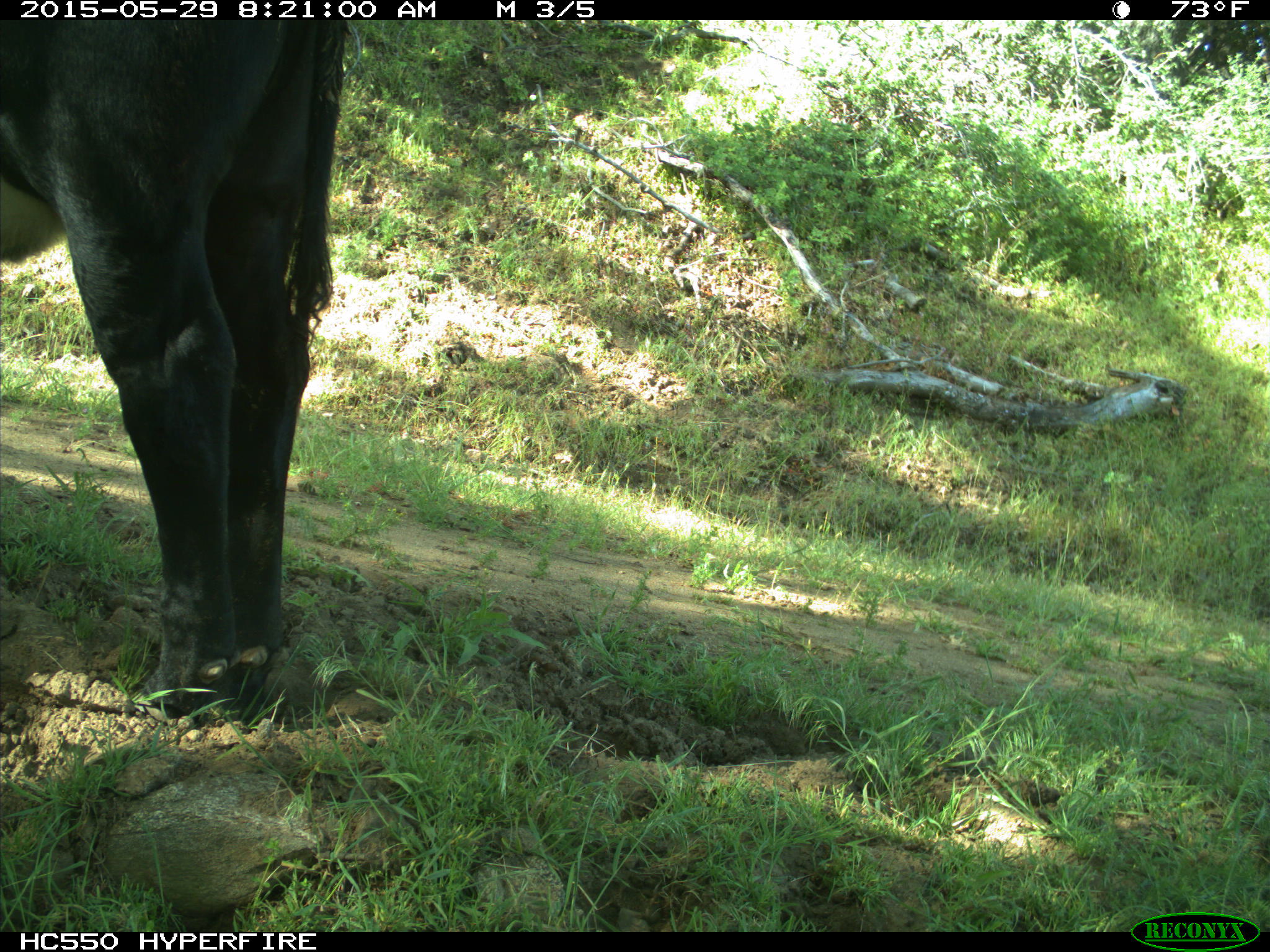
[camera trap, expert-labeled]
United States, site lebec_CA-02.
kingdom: Animalia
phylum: Chordata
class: Mammalia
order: Artiodactyla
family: Bovidae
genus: Bos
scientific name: Bos taurus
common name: domestic cow